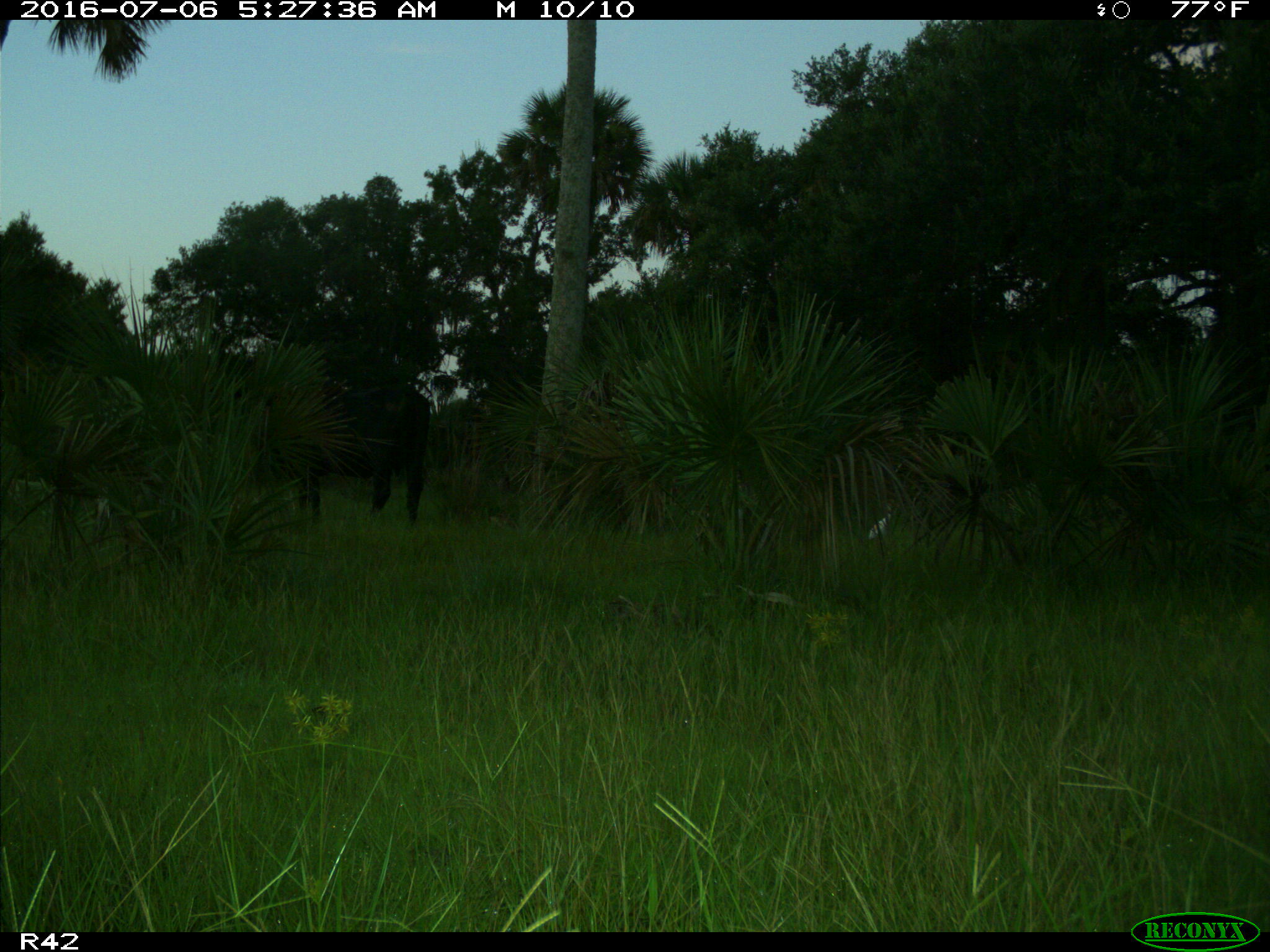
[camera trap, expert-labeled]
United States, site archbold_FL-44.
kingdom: Animalia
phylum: Chordata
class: Mammalia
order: Artiodactyla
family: Bovidae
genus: Bos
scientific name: Bos taurus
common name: domestic cow